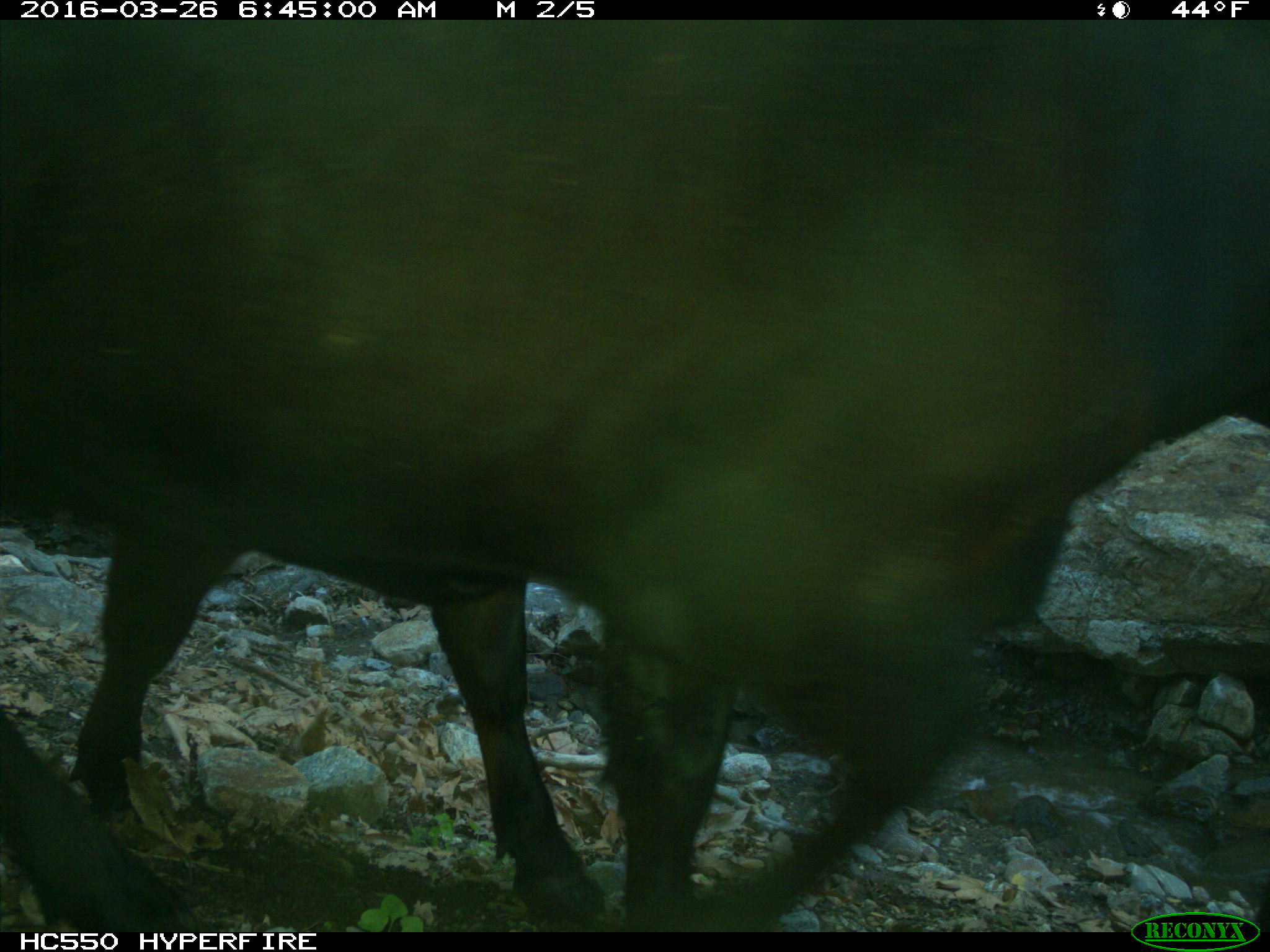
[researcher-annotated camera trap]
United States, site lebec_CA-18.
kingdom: Animalia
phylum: Chordata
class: Mammalia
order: Artiodactyla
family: Bovidae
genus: Bos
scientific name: Bos taurus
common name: domestic cow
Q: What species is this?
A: Bos taurus (domestic cow).